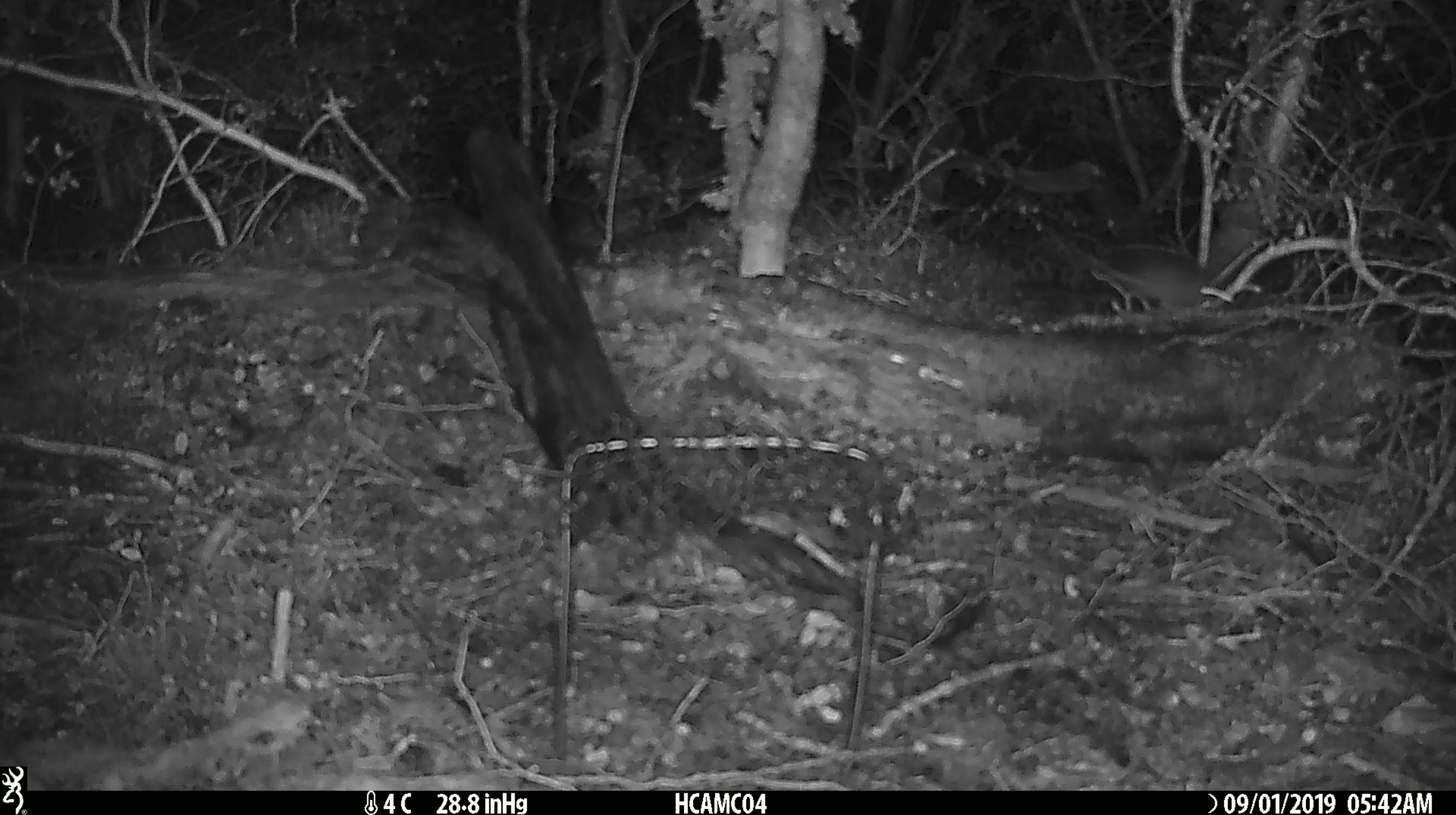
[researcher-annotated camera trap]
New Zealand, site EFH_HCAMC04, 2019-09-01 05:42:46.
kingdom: Animalia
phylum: Chordata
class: Mammalia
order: Rodentia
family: Muridae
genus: Mus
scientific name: Mus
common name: mouse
Mouse (Mus).